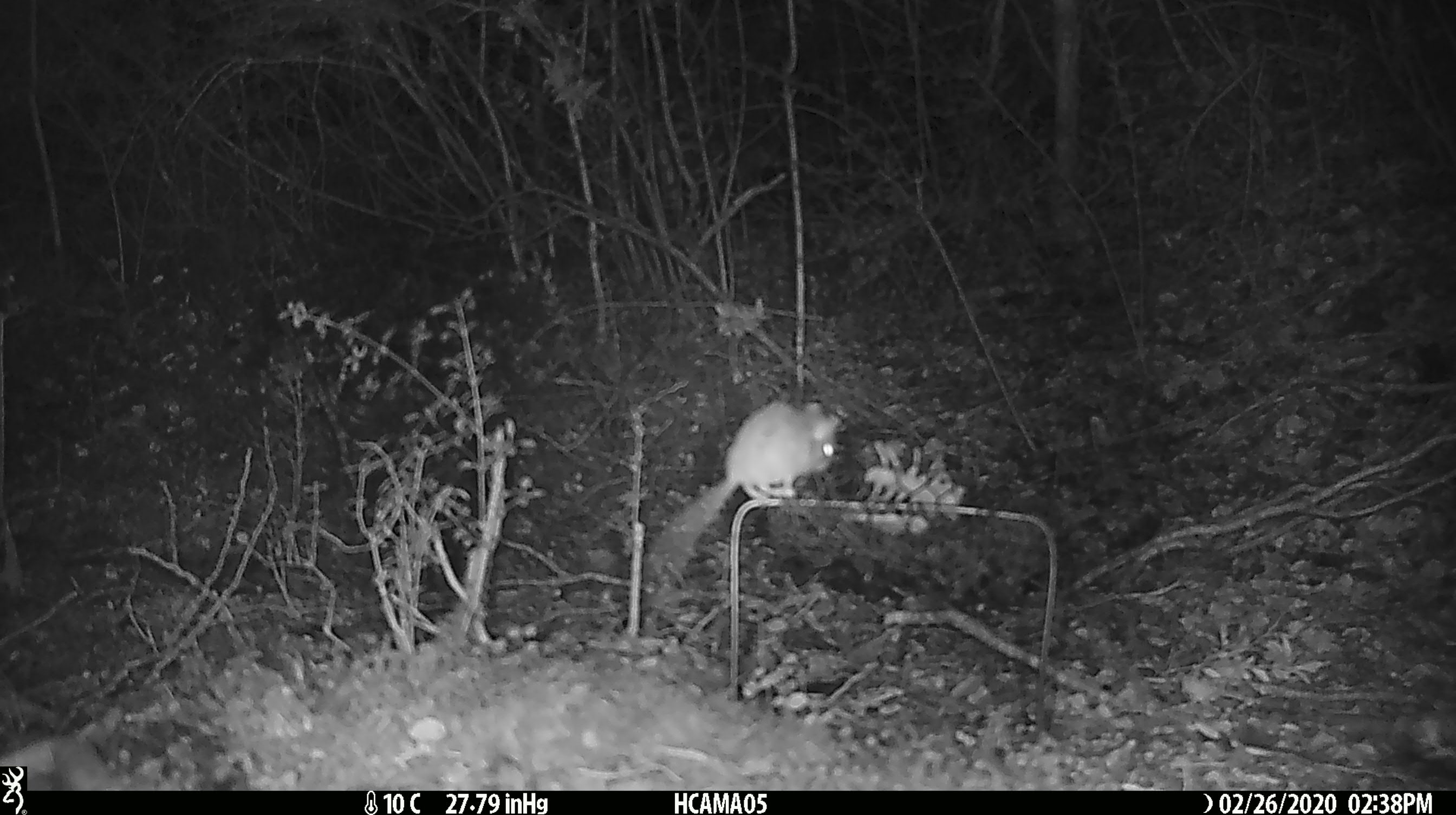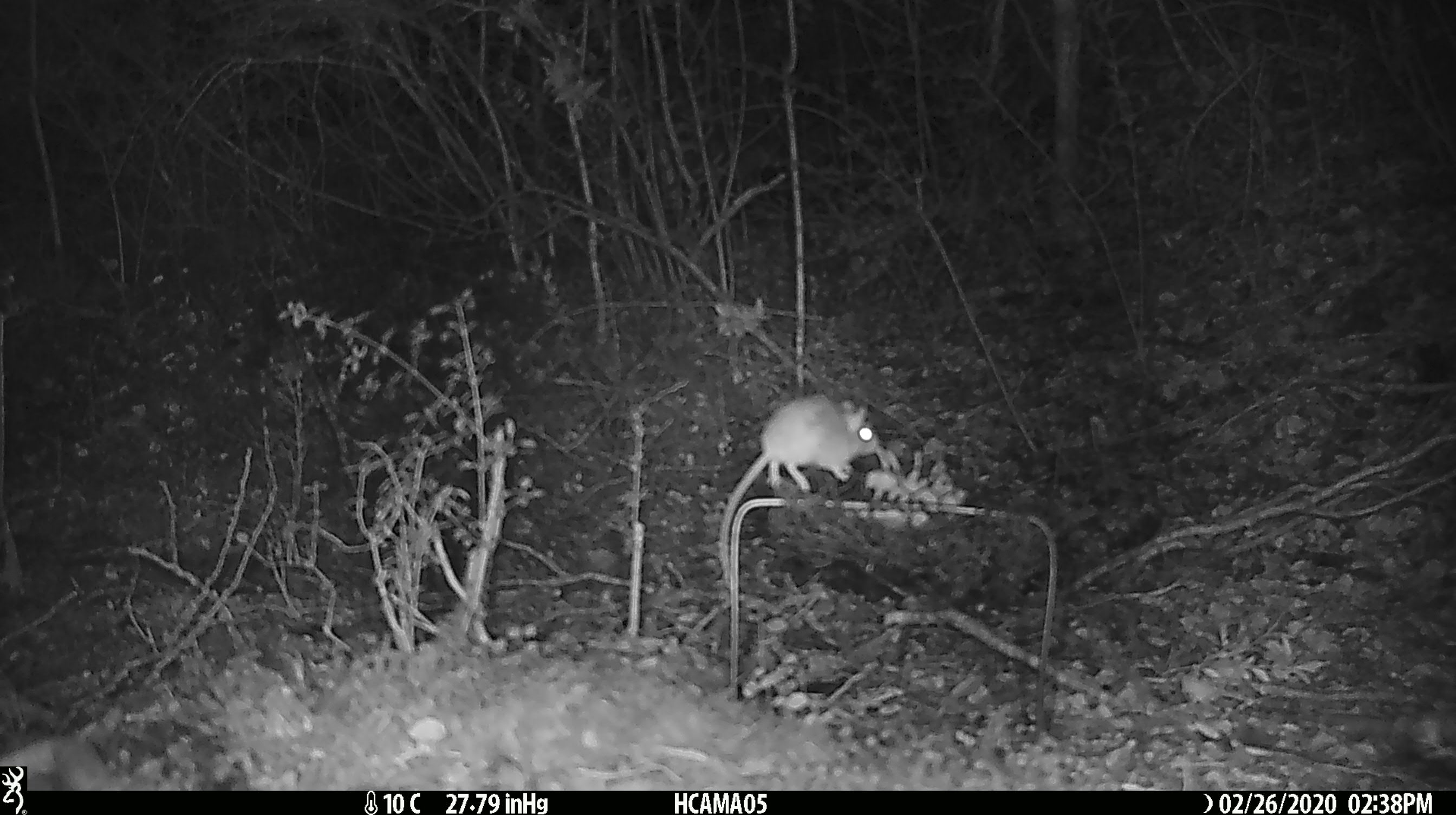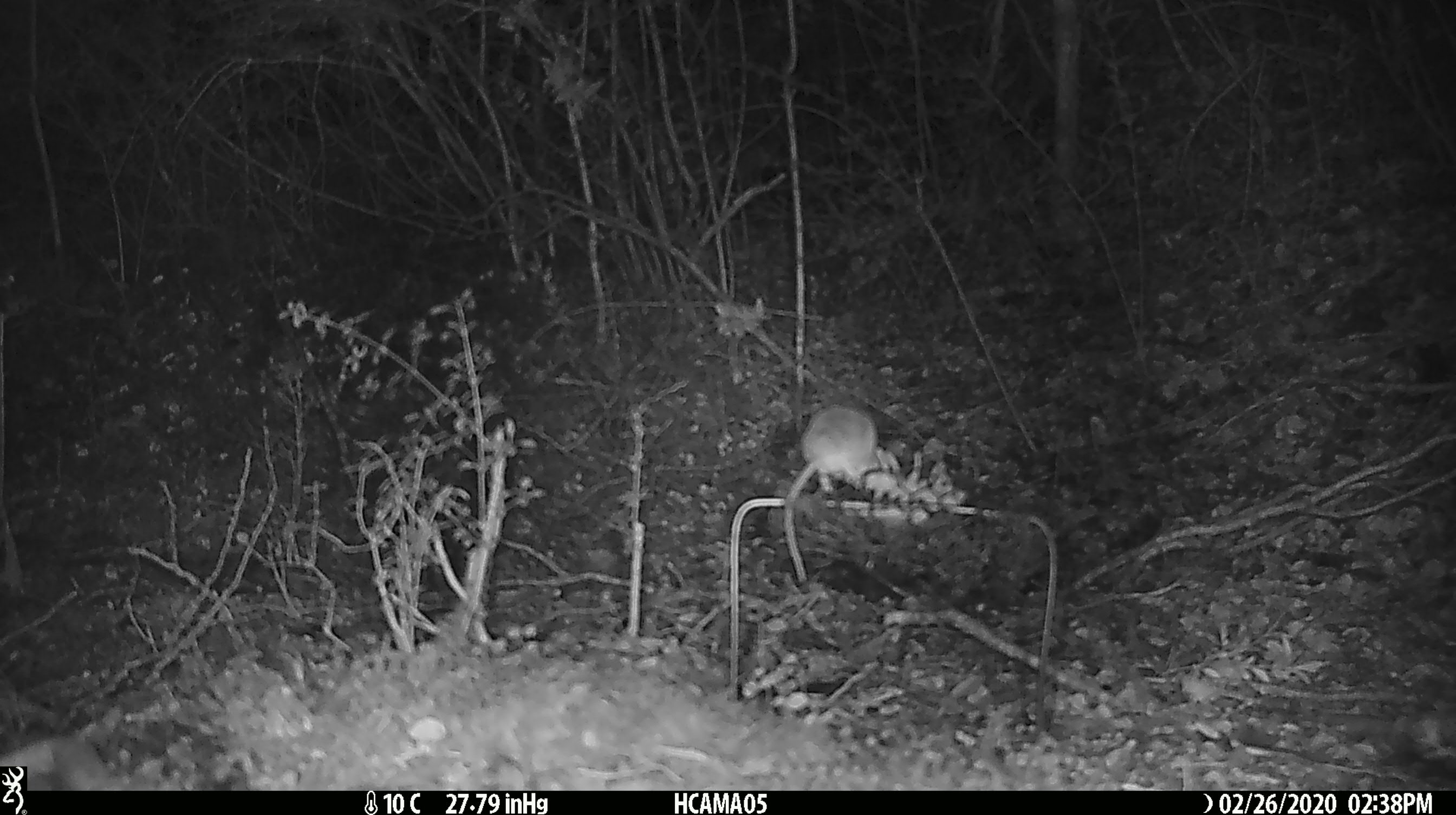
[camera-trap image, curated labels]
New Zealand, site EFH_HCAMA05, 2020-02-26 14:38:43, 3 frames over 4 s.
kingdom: Animalia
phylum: Chordata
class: Mammalia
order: Rodentia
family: Muridae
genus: Mus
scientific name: Mus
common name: mouse